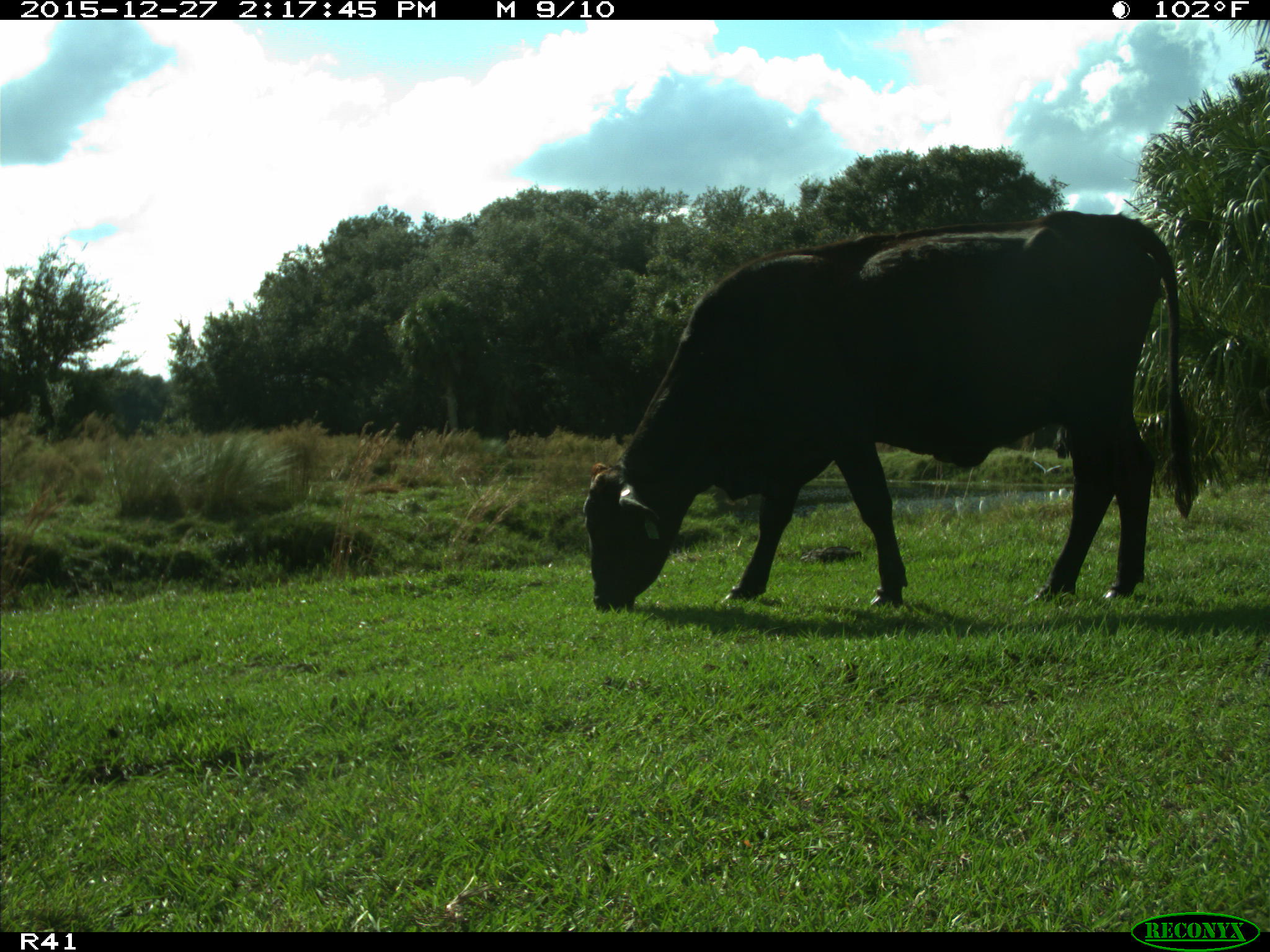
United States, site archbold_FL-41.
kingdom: Animalia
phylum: Chordata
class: Mammalia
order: Artiodactyla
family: Bovidae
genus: Bos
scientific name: Bos taurus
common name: domestic cow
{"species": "Bos taurus (domestic cow)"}